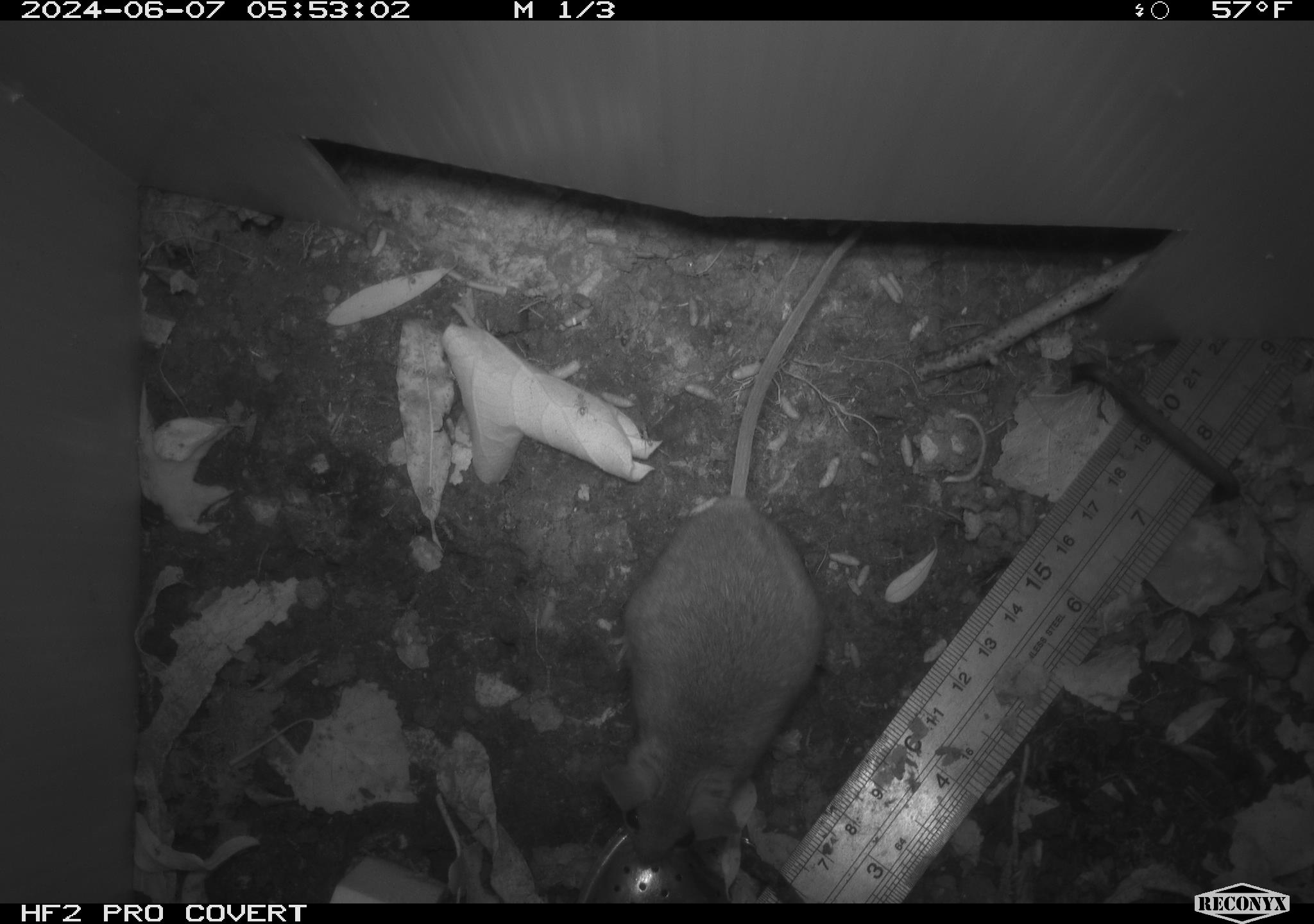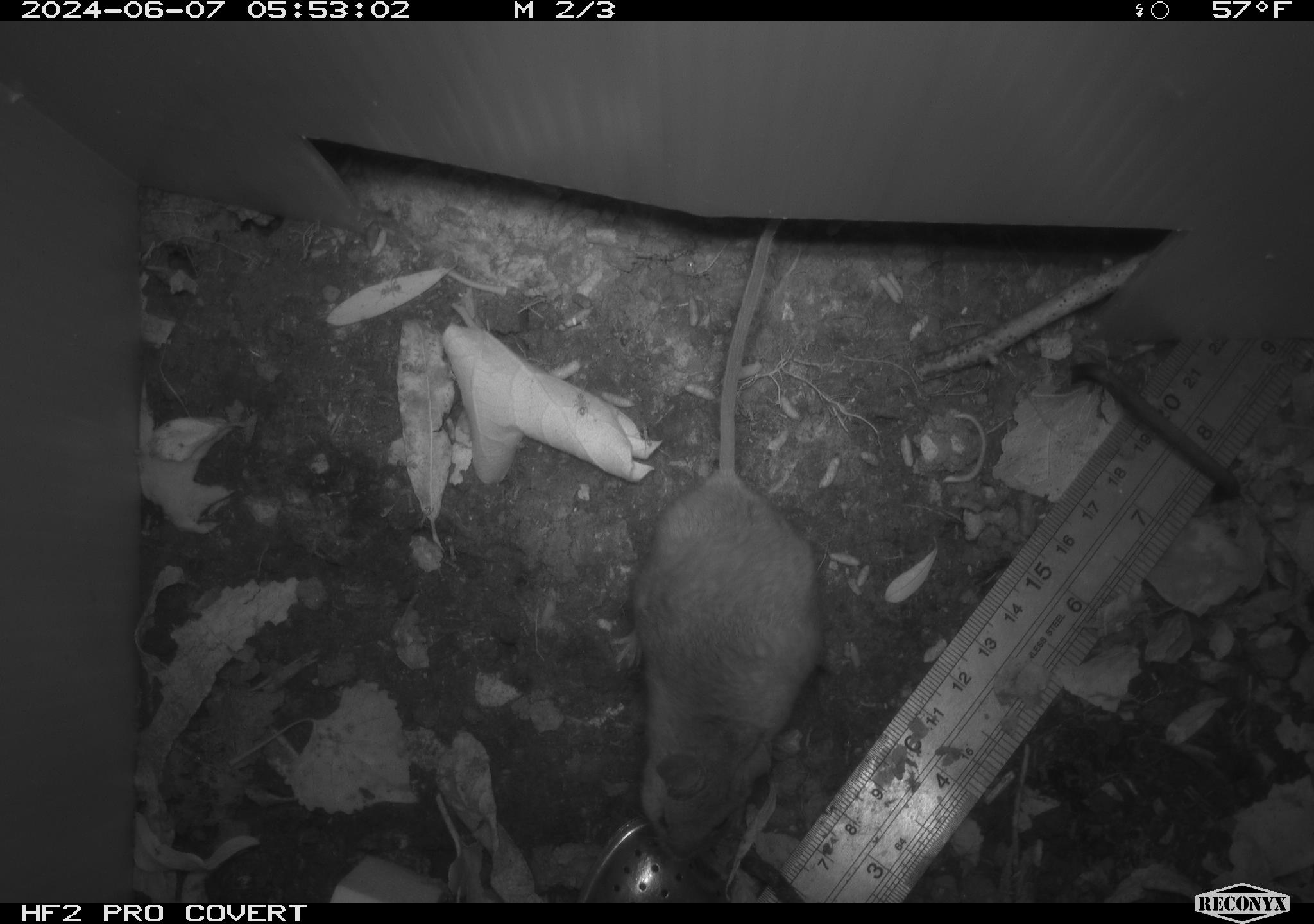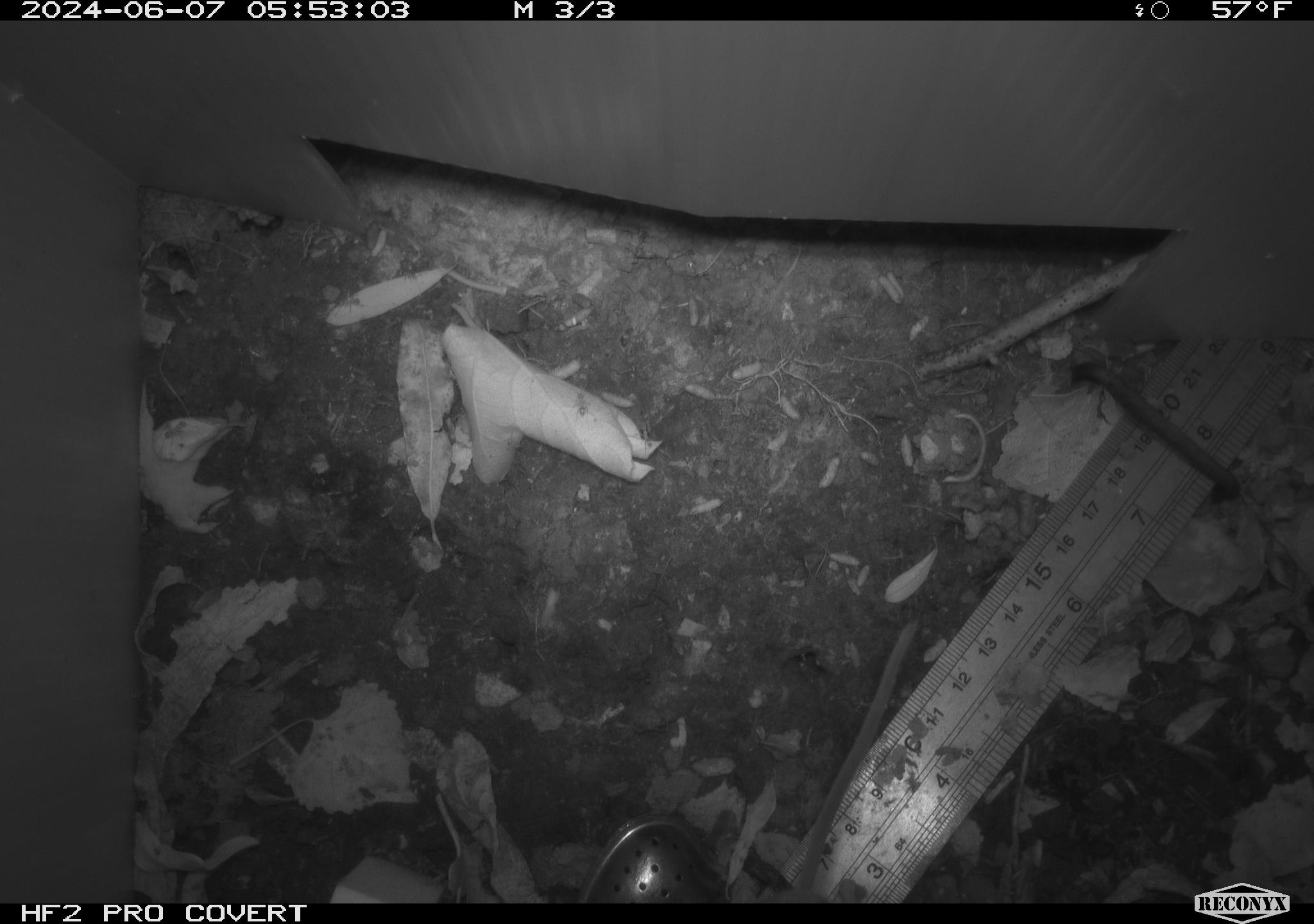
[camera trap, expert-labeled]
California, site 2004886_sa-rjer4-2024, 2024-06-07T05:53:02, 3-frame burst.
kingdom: Animalia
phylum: Chordata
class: Mammalia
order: Rodentia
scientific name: Rodentia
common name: mouse species